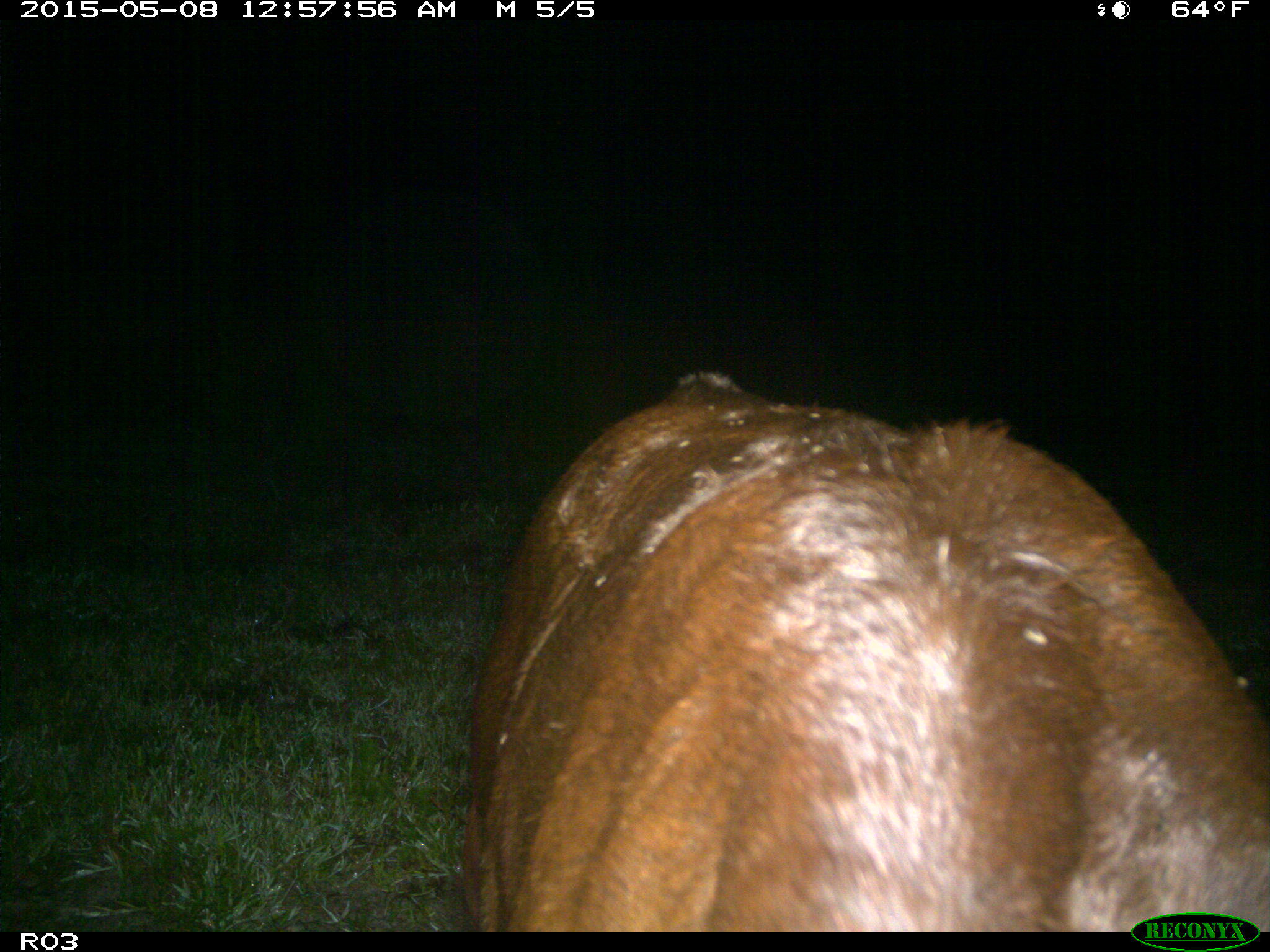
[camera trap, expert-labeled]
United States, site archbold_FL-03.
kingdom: Animalia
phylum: Chordata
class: Mammalia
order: Artiodactyla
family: Bovidae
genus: Bos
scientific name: Bos taurus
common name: domestic cow